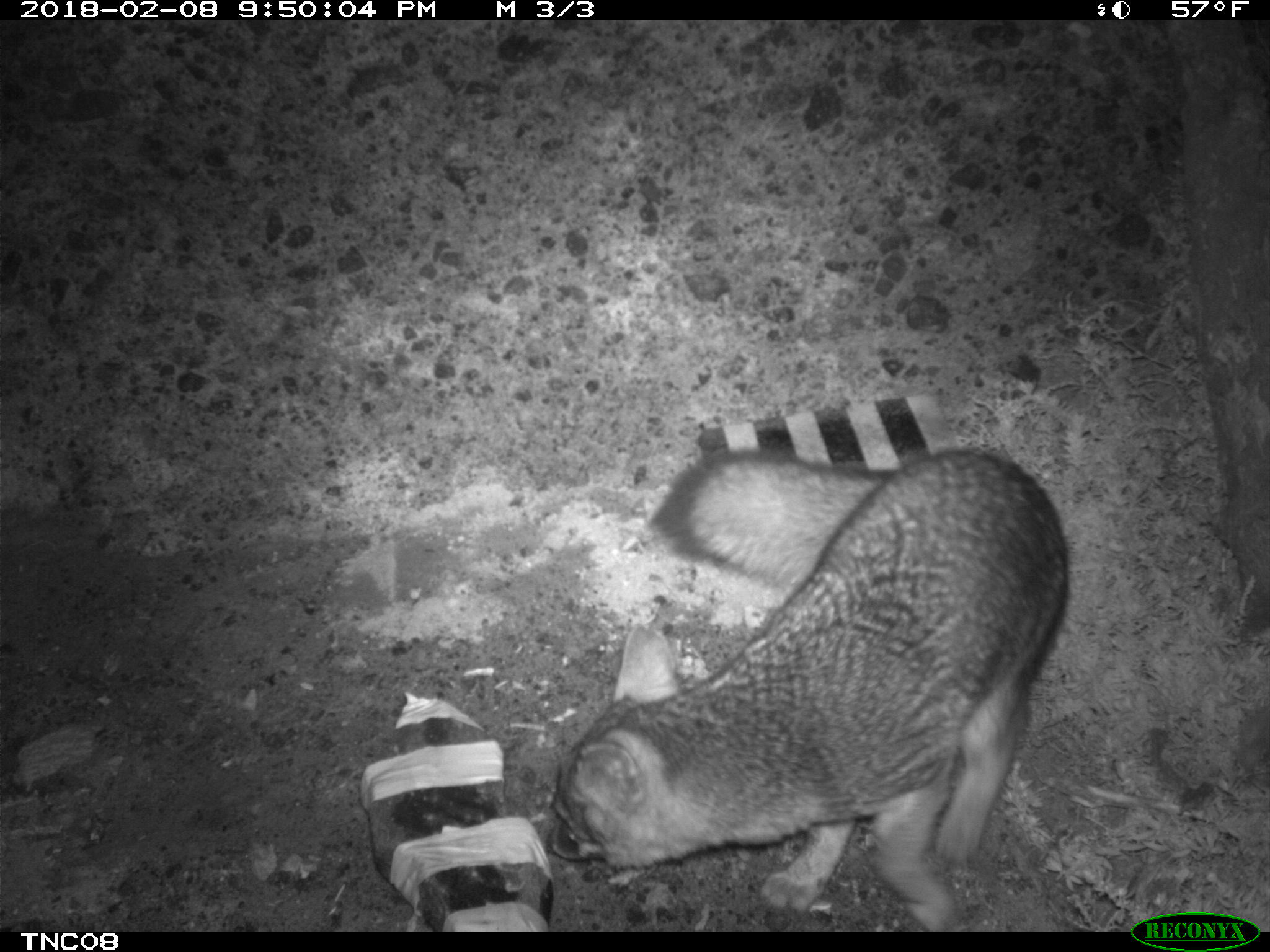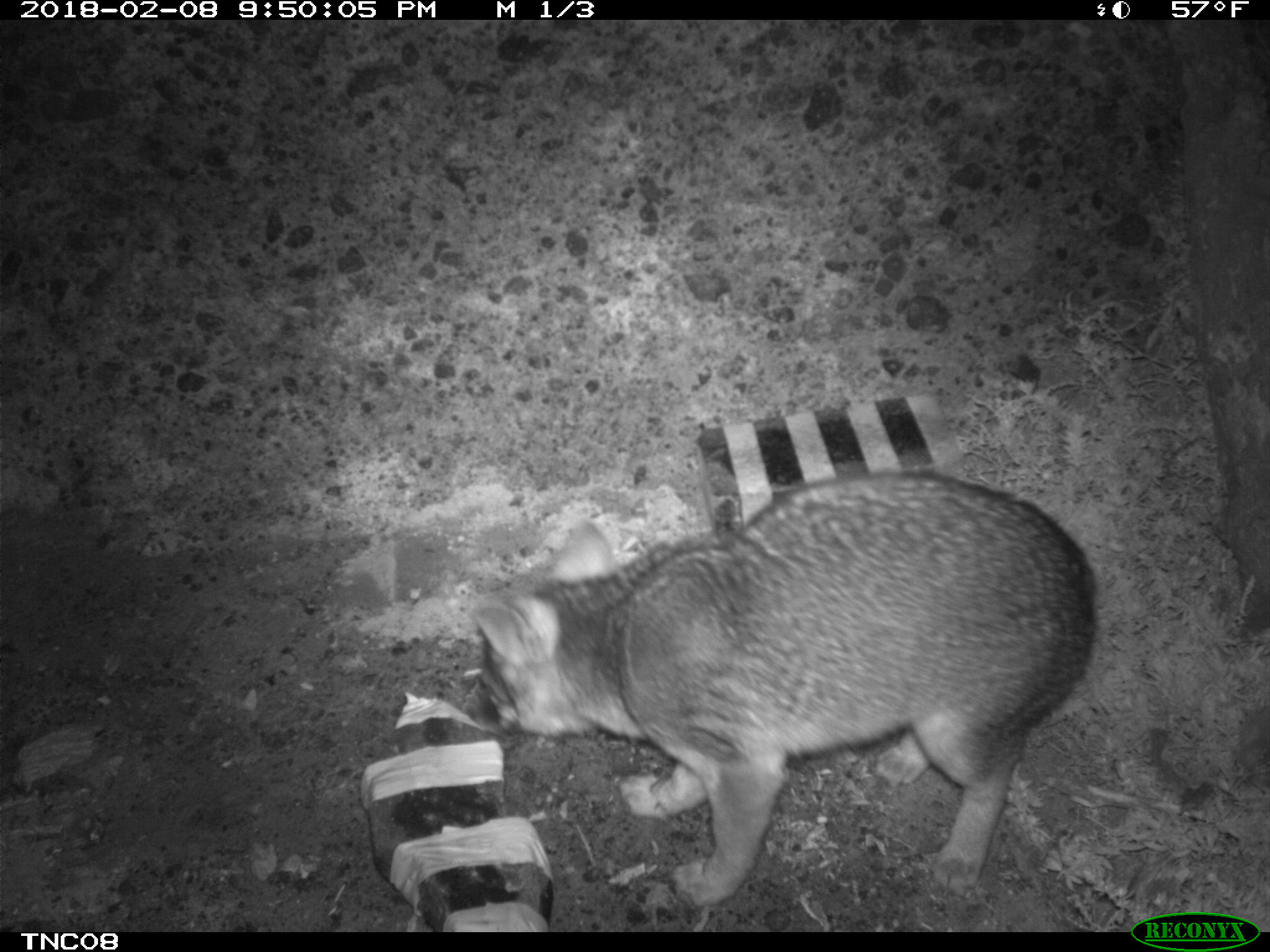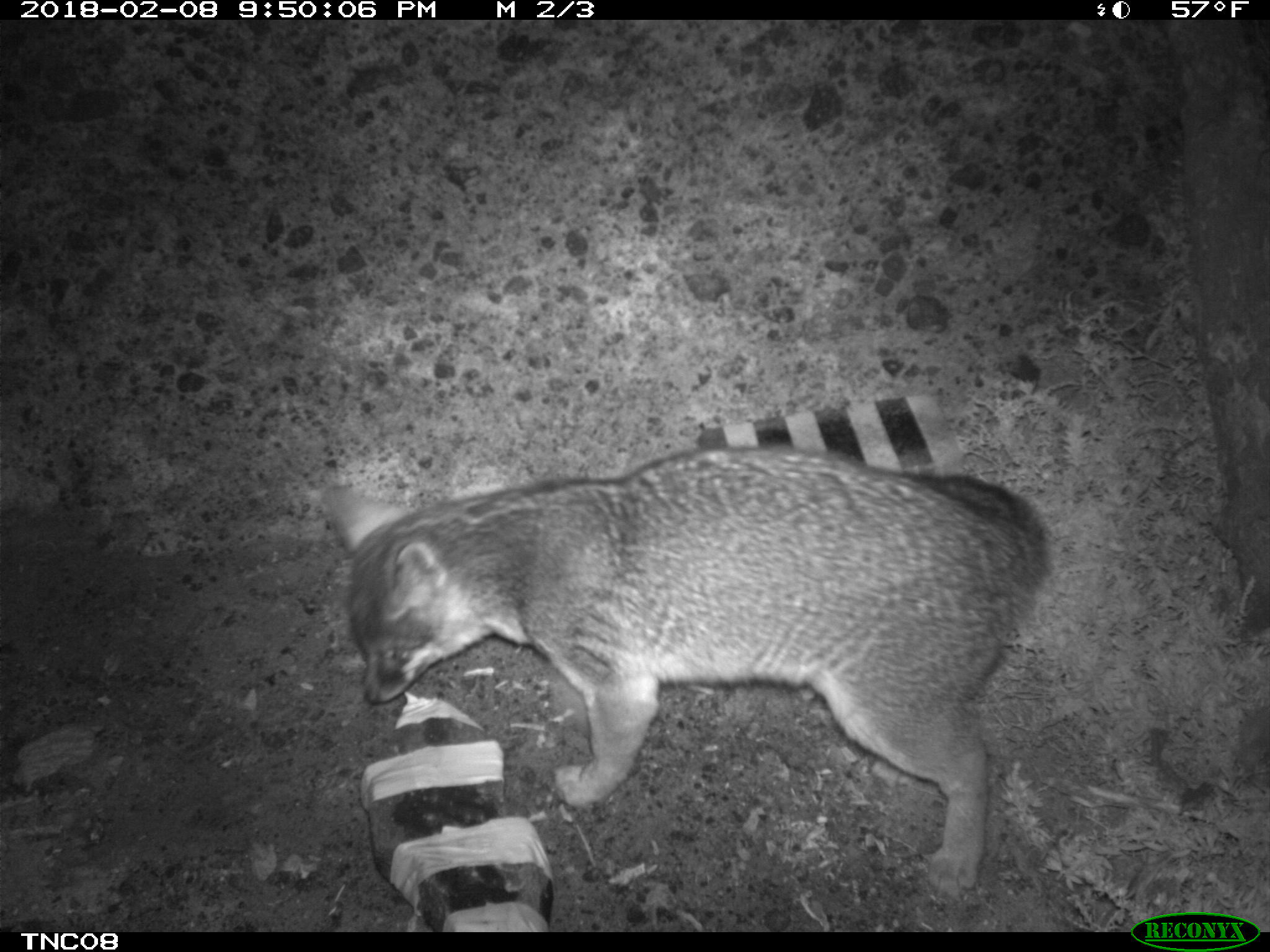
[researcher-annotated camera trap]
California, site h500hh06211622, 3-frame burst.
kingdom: Animalia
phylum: Chordata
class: Mammalia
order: Carnivora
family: Canidae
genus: Urocyon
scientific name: Urocyon littoralis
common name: island fox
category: fox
Fox (island fox) (Urocyon littoralis).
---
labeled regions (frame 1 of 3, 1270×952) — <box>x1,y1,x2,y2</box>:
fox: <box>547,444,1068,934</box>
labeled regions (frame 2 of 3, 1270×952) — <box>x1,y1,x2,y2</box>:
fox: <box>468,465,1098,907</box>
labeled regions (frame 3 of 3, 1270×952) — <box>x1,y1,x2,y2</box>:
fox: <box>319,440,1050,889</box>